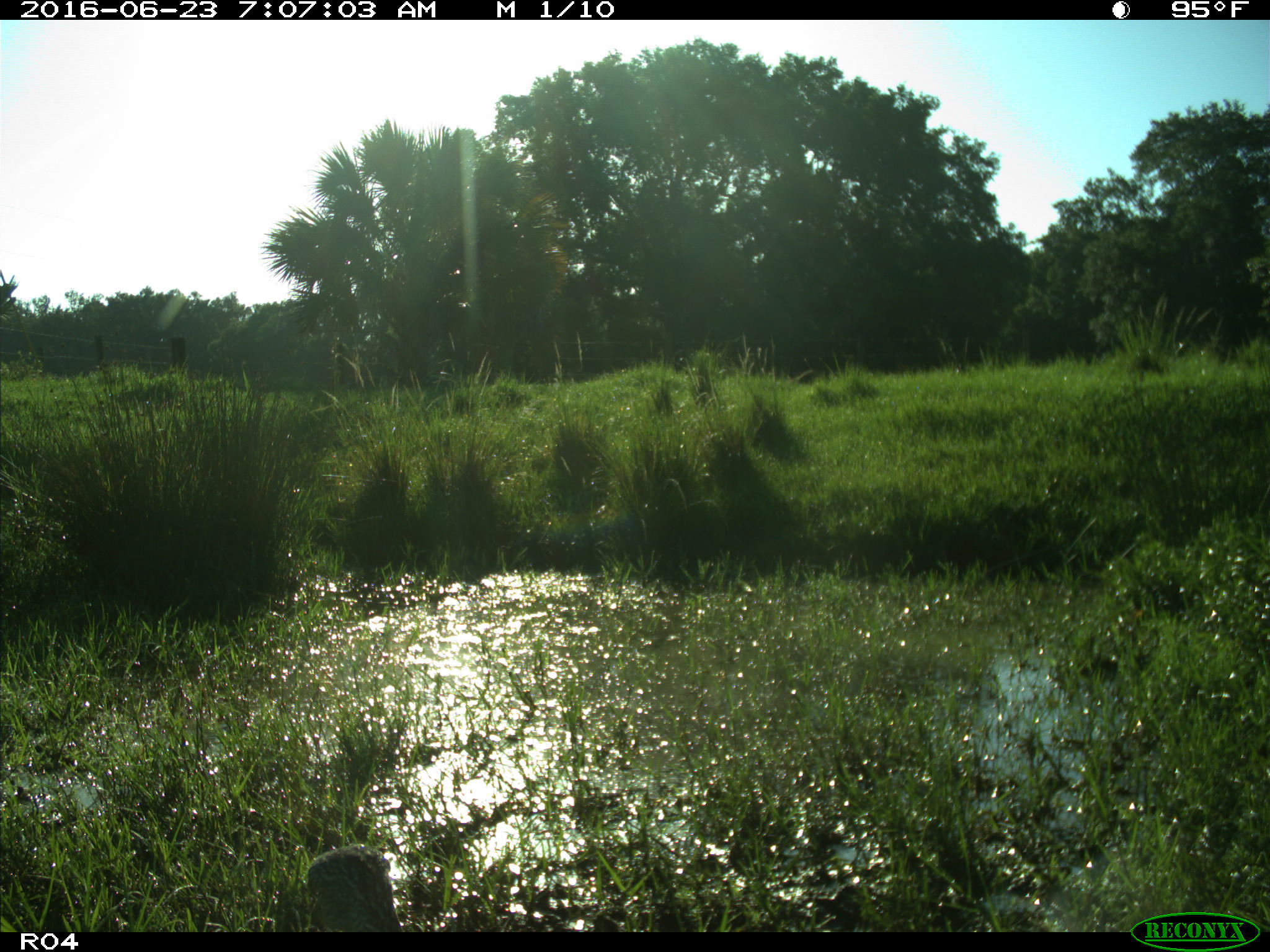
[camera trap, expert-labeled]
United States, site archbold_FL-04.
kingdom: Animalia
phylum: Chordata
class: Mammalia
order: Artiodactyla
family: Bovidae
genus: Bos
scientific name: Bos taurus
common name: domestic cow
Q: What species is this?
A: Bos taurus (domestic cow).